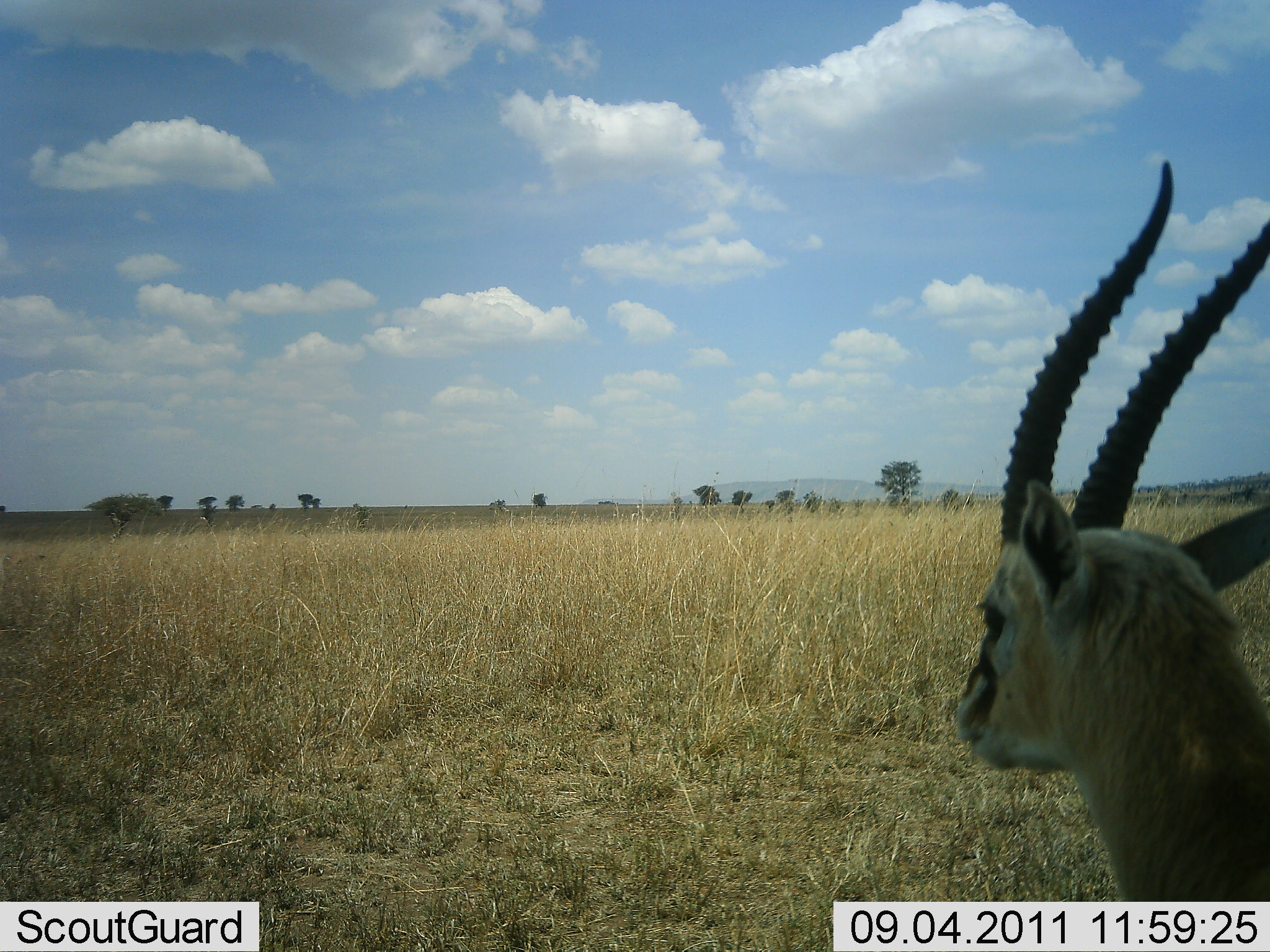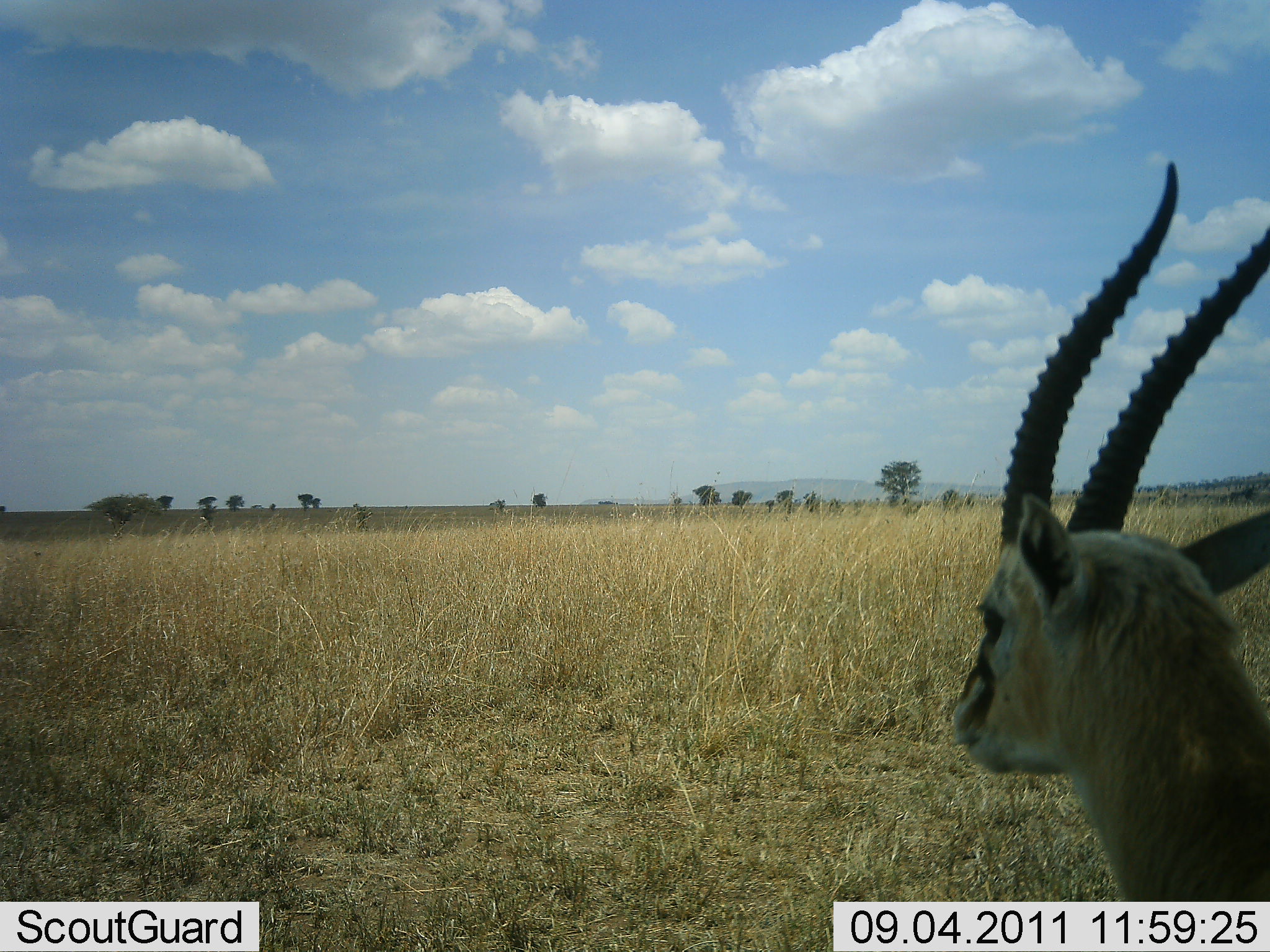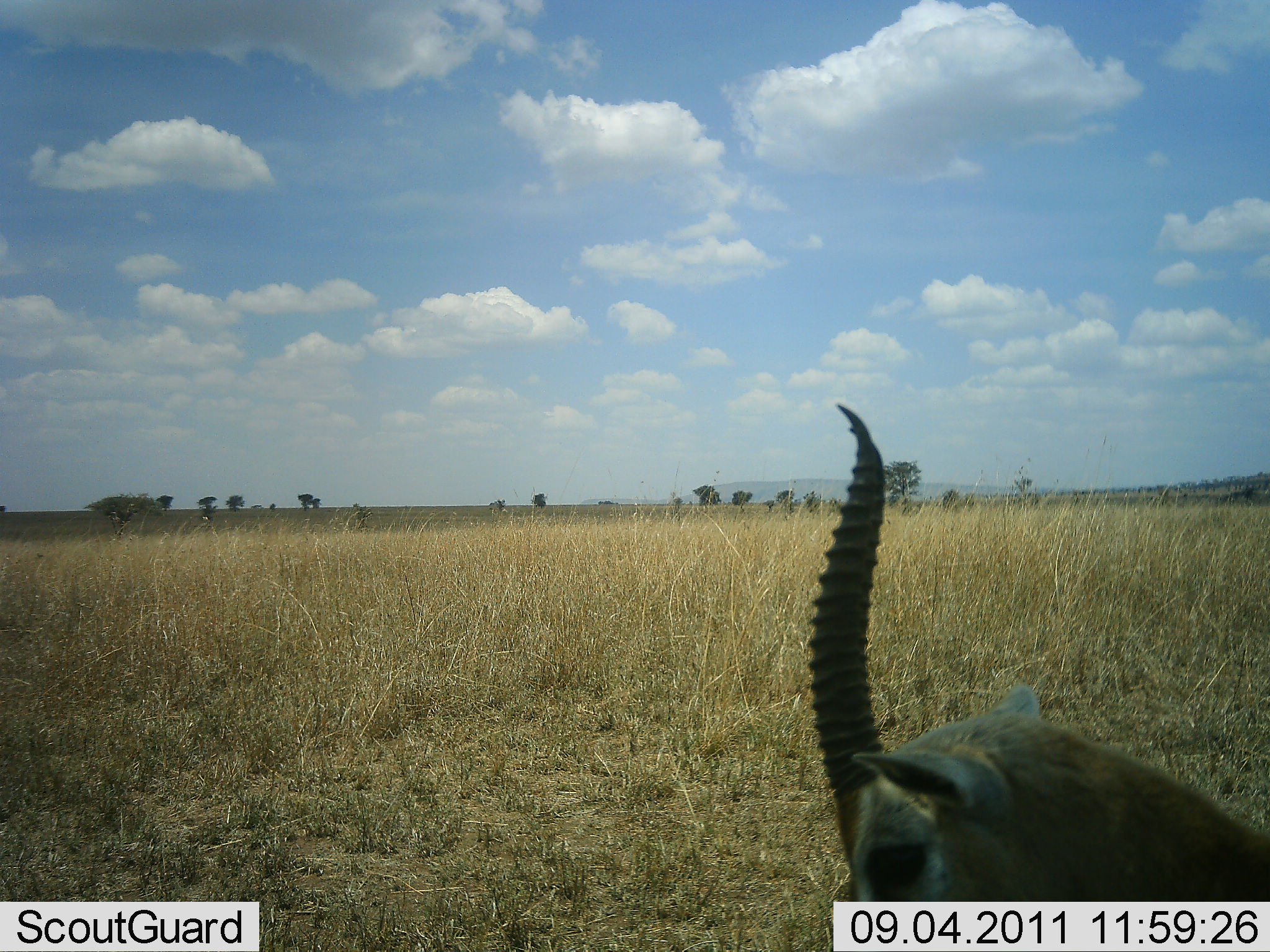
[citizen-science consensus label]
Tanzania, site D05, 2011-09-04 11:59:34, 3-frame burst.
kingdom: Animalia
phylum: Chordata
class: Mammalia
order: Artiodactyla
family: Bovidae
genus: Eudorcas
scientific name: Eudorcas thomsonii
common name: thomson's gazelle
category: gazellethomsons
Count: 1.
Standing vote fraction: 90%.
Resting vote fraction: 0%.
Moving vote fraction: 0%.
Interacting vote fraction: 0%.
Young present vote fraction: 0%.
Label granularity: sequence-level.